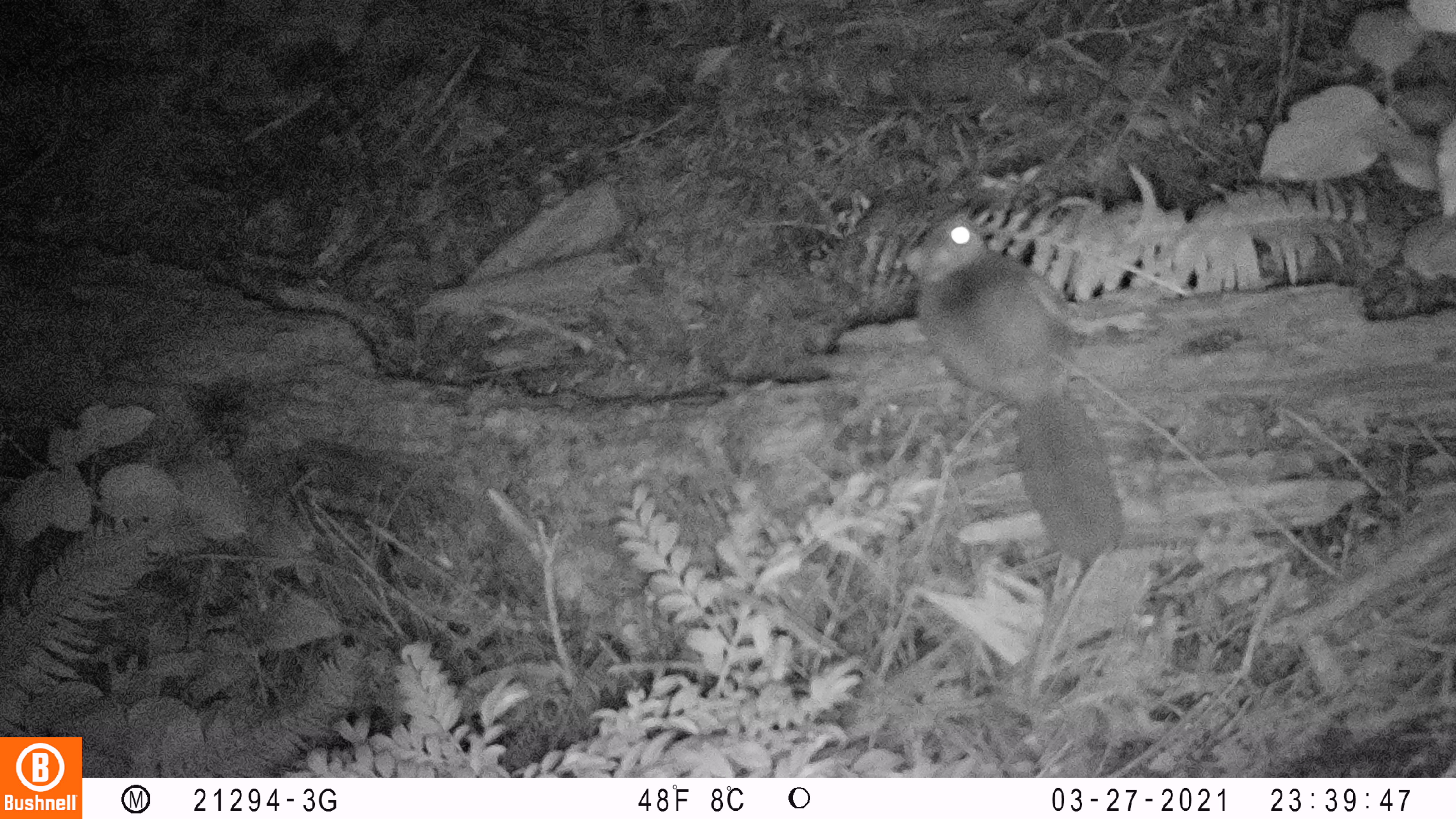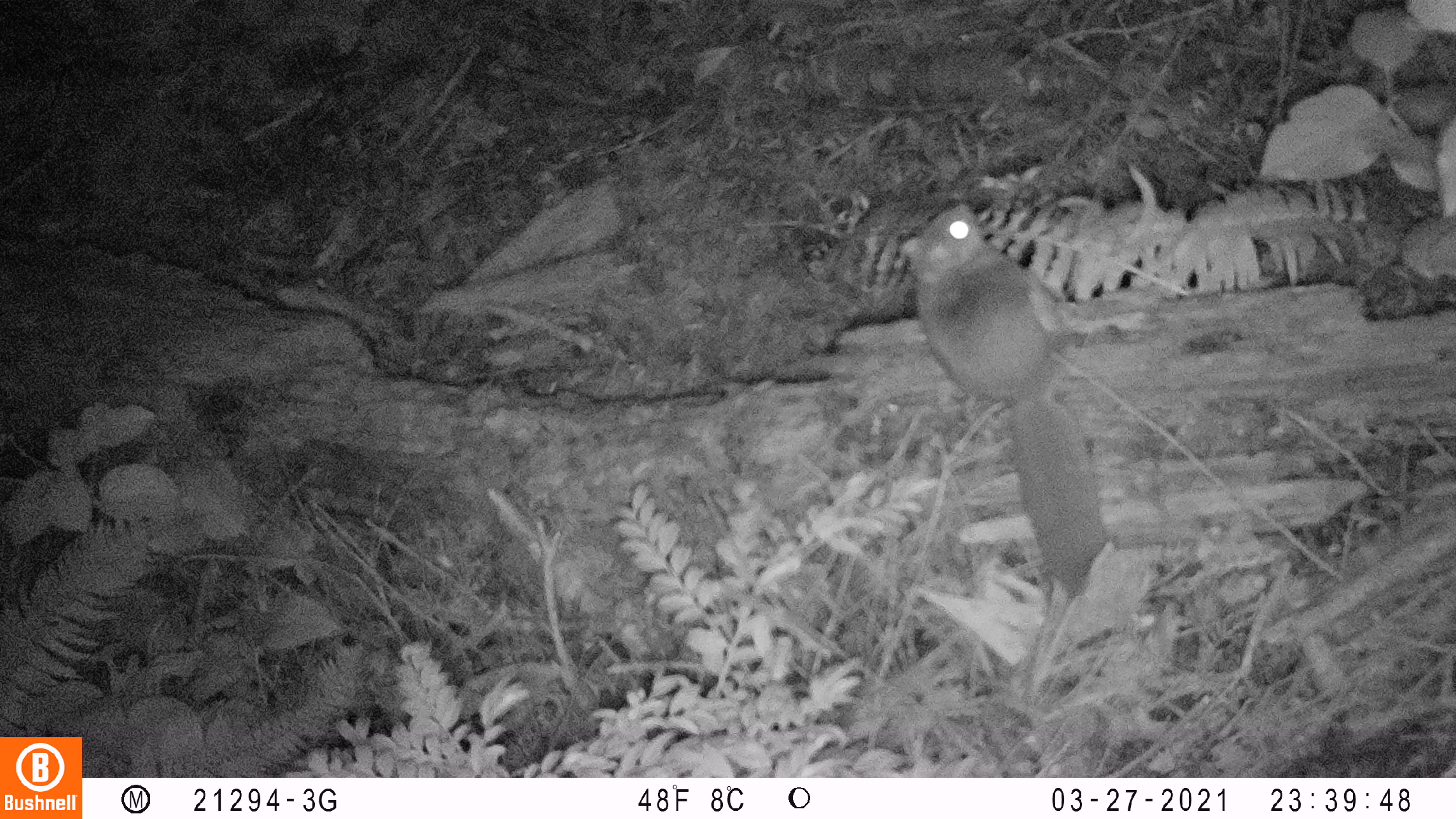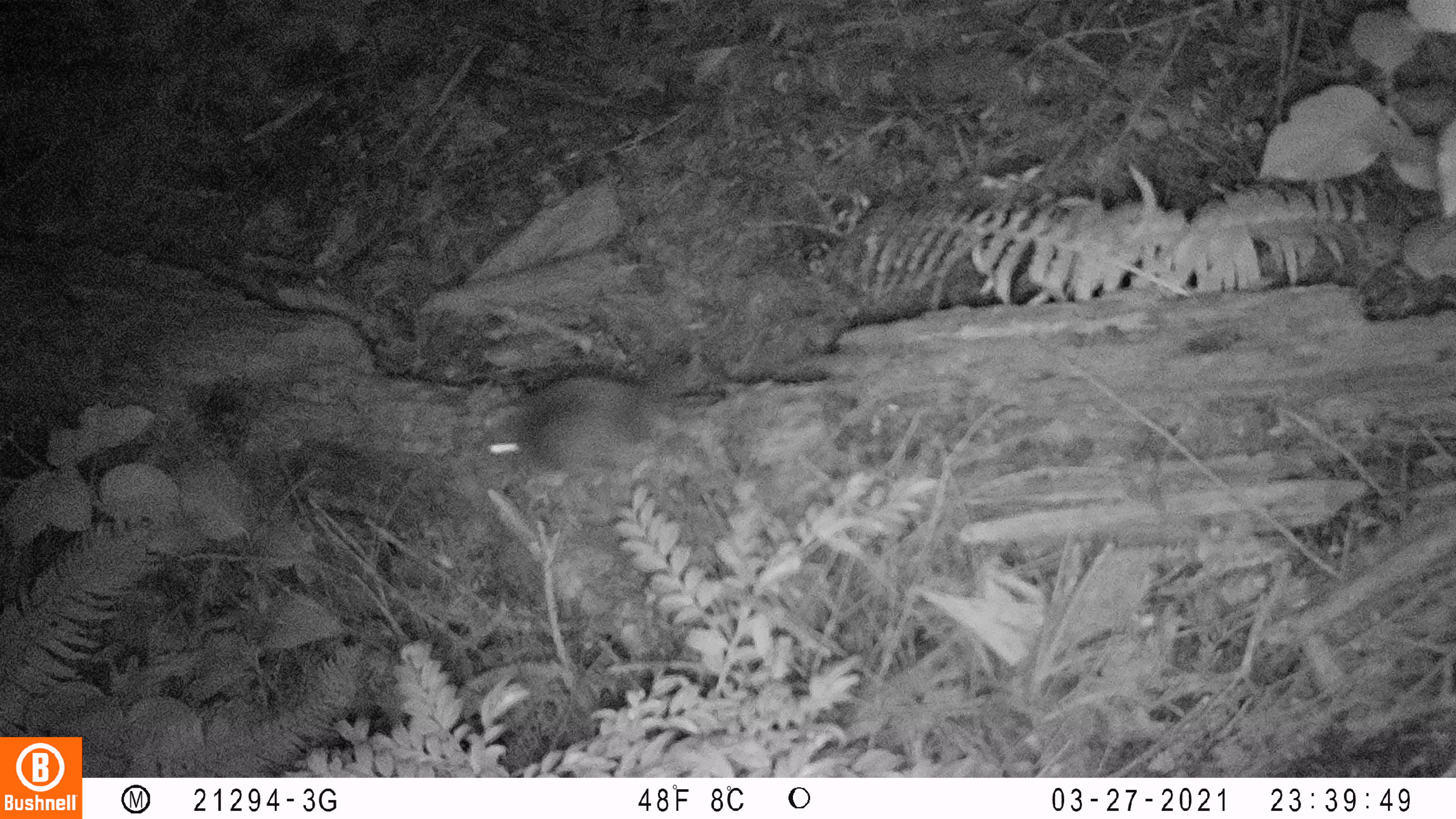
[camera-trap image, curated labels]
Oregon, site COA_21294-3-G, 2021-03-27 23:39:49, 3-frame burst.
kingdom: Animalia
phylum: Chordata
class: Mammalia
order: Rodentia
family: Sciuridae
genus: Glaucomys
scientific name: Glaucomys oregonensis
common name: humboldt's flying squirrel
Humboldt's flying squirrel (Glaucomys oregonensis).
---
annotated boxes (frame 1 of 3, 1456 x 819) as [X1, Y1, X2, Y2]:
humboldt's flying squirrel: [901, 208, 1127, 555]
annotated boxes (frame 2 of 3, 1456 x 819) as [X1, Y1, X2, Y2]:
humboldt's flying squirrel: [900, 200, 1114, 595]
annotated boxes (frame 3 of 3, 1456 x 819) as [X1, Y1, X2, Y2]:
humboldt's flying squirrel: [469, 377, 711, 496]